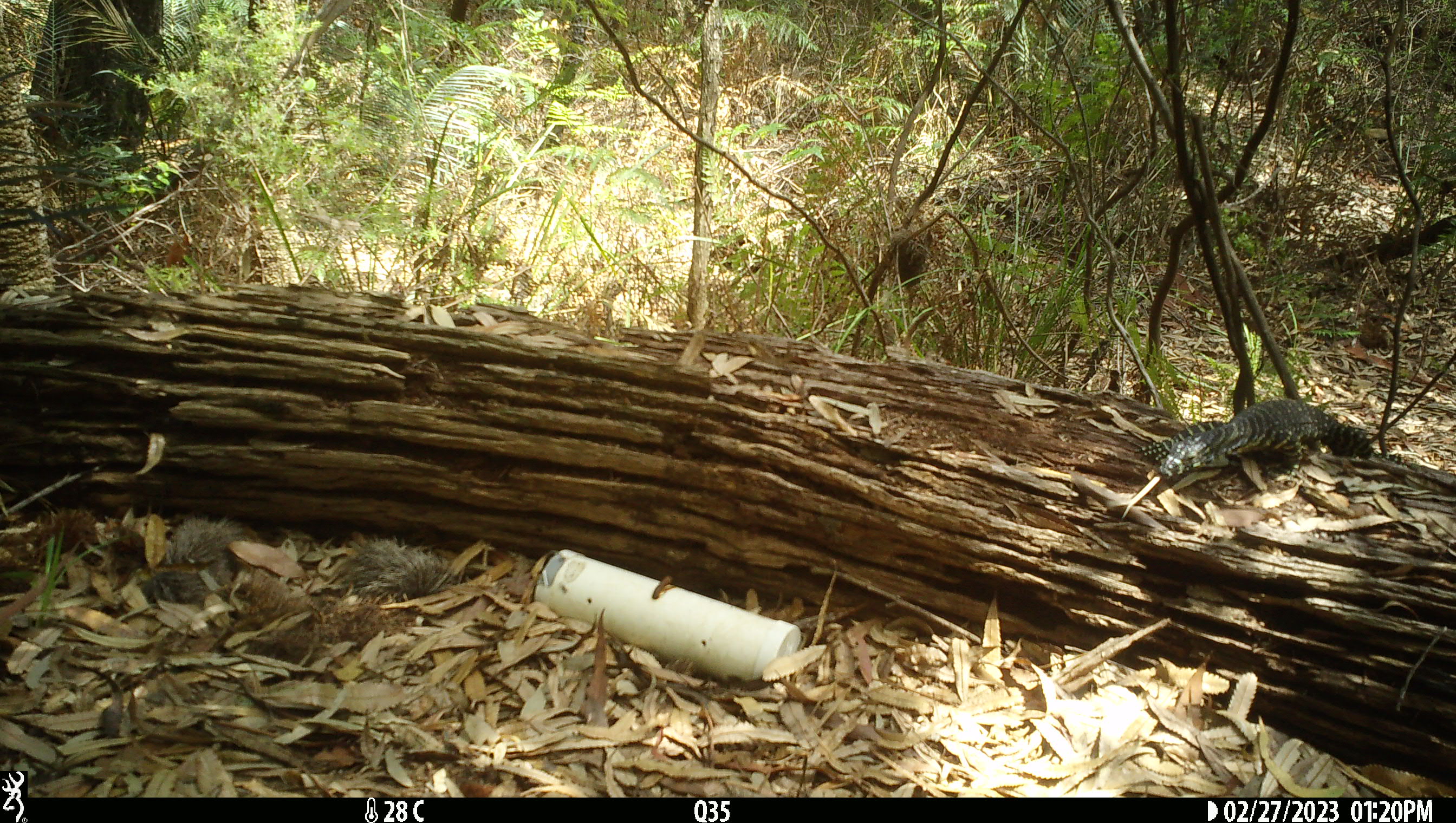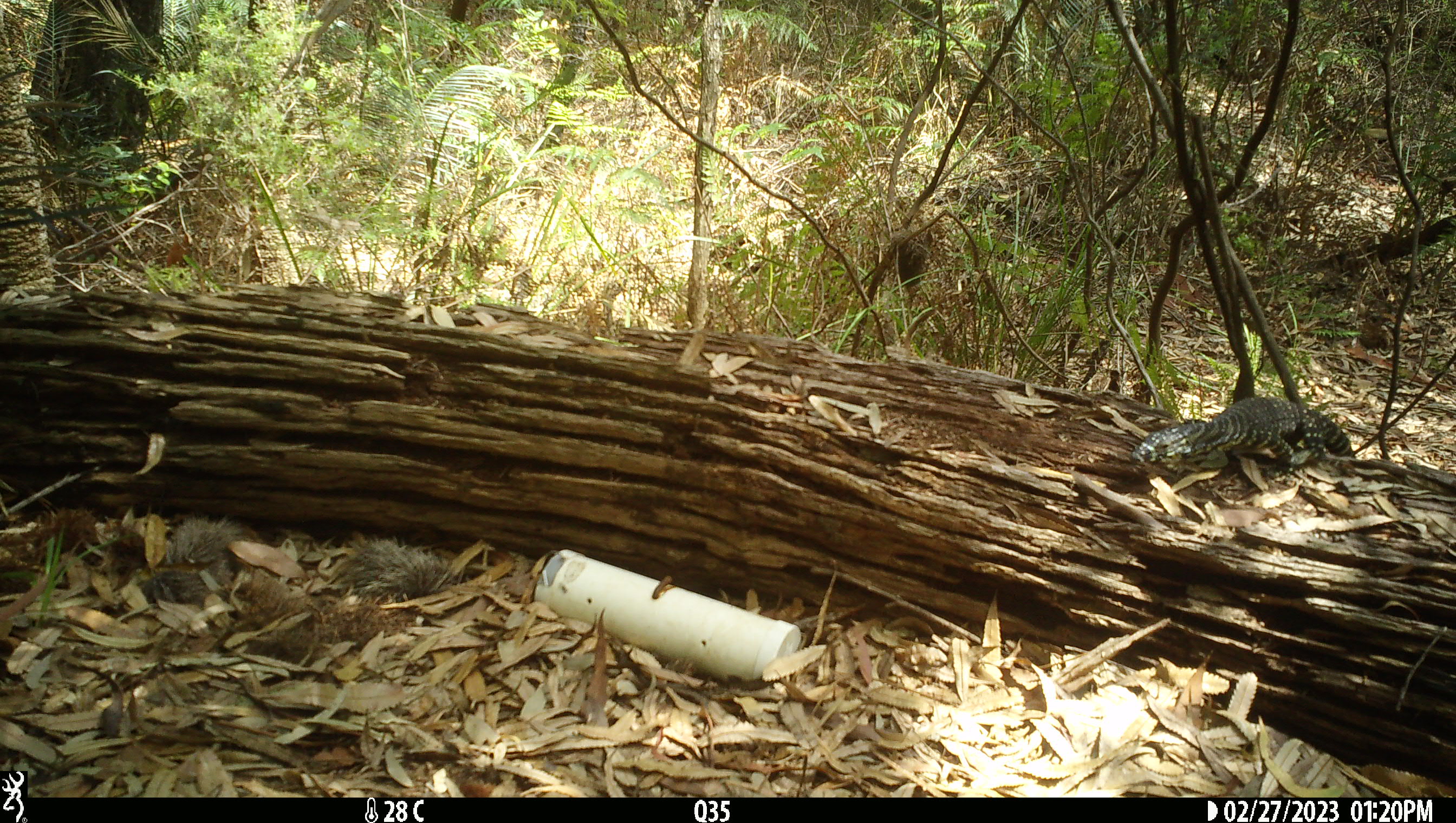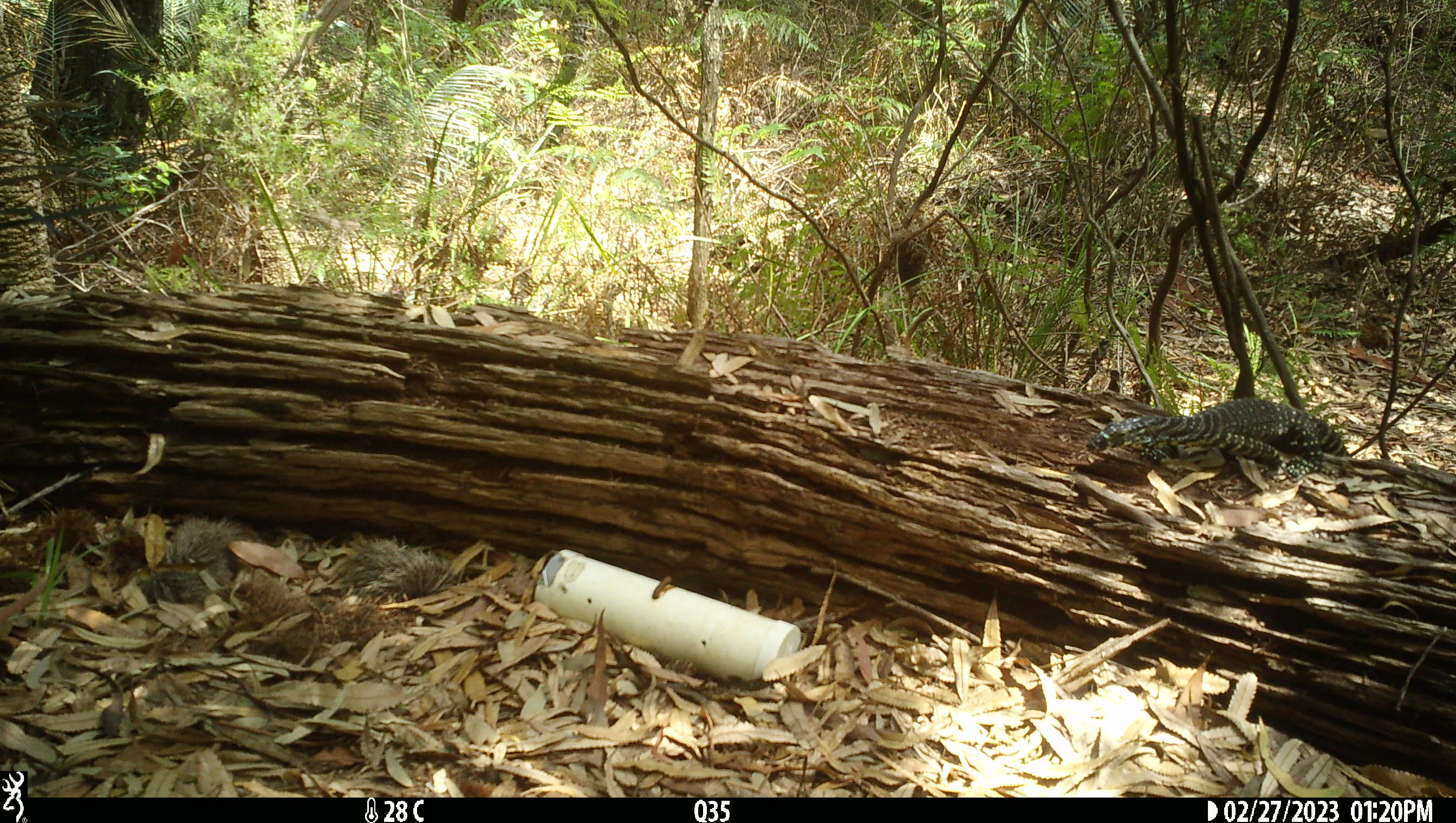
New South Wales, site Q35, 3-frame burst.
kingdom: Animalia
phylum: Chordata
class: Reptilia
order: Squamata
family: Varanidae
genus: Varanus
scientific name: Varanus varius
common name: lace monitor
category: goanna